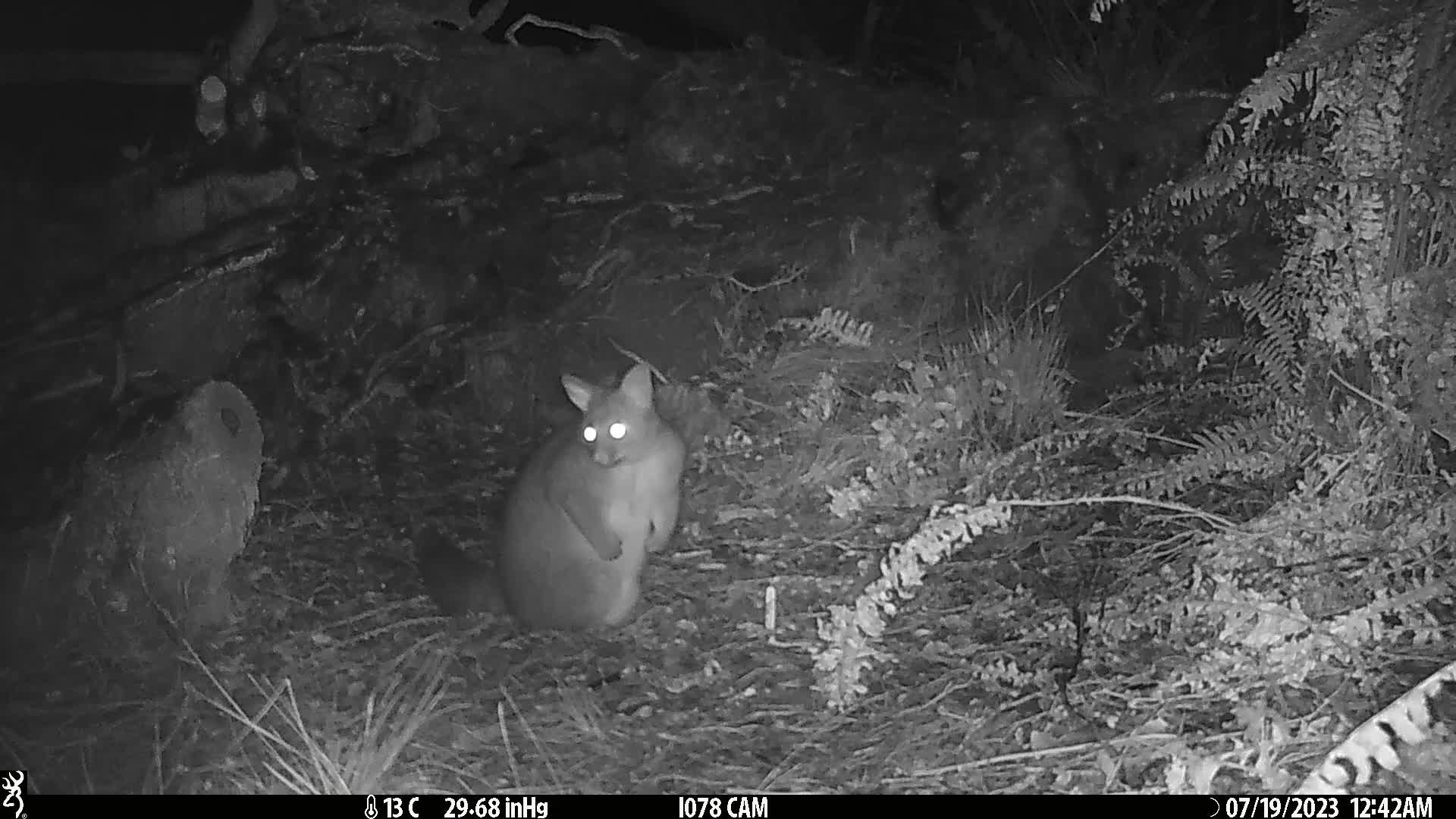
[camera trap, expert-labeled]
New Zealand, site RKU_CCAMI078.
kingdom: Animalia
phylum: Chordata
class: Mammalia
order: Diprotodontia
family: Phalangeridae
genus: Trichosurus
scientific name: Trichosurus vulpecula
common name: common brushtail possum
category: possum